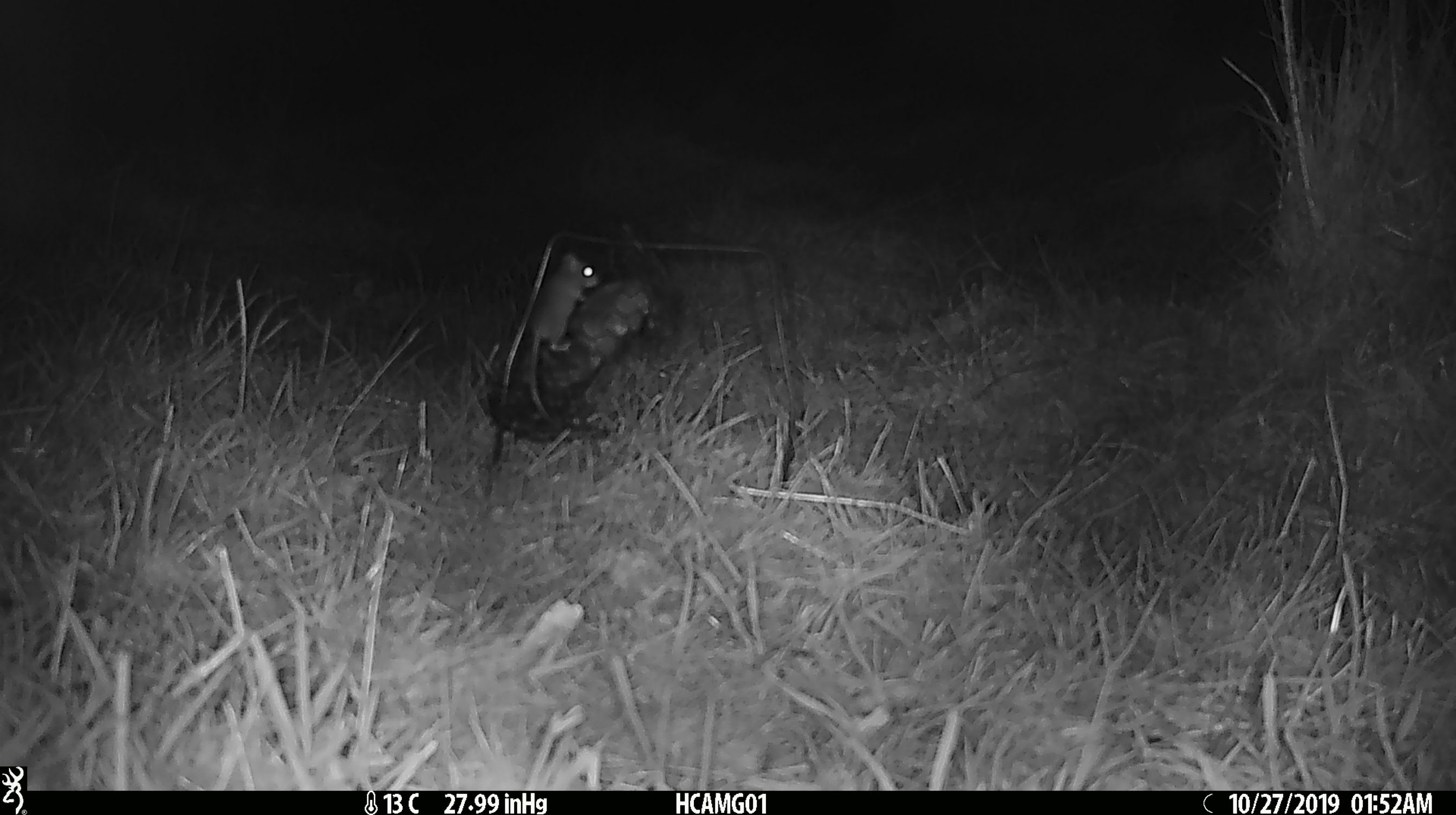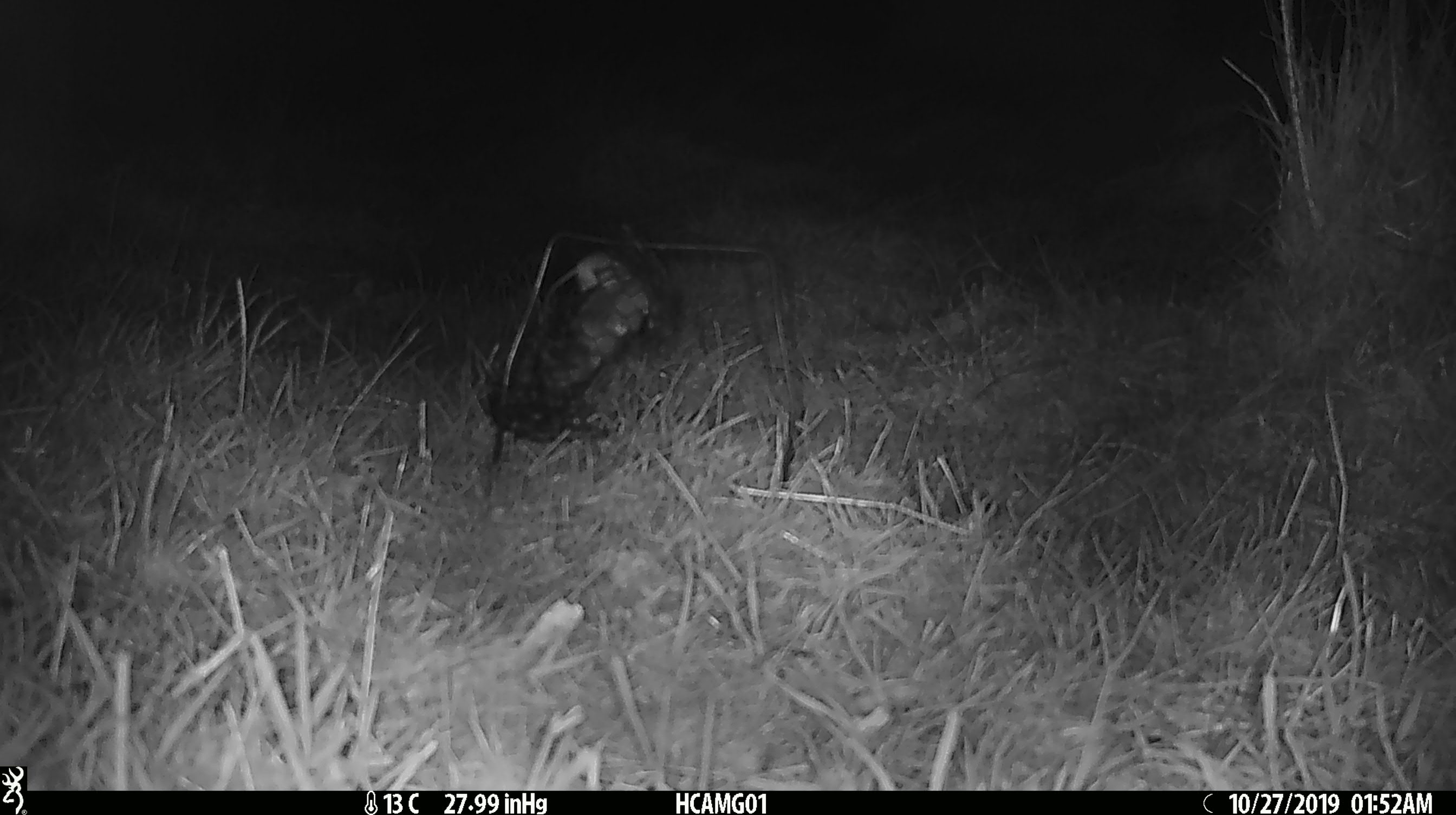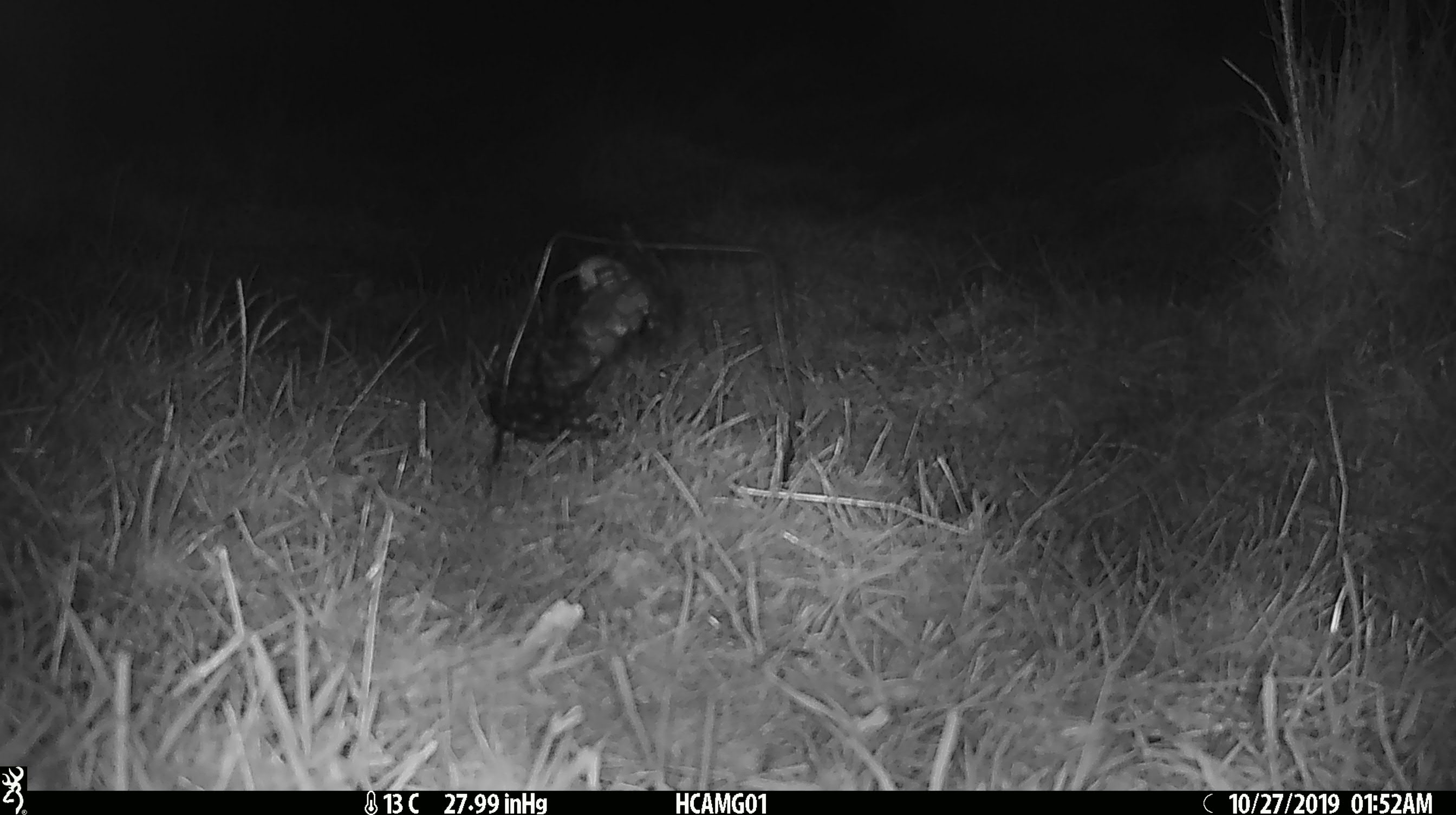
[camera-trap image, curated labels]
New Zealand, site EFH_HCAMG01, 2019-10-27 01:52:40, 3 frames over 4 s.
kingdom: Animalia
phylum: Chordata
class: Mammalia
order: Rodentia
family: Muridae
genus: Mus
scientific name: Mus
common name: mouse